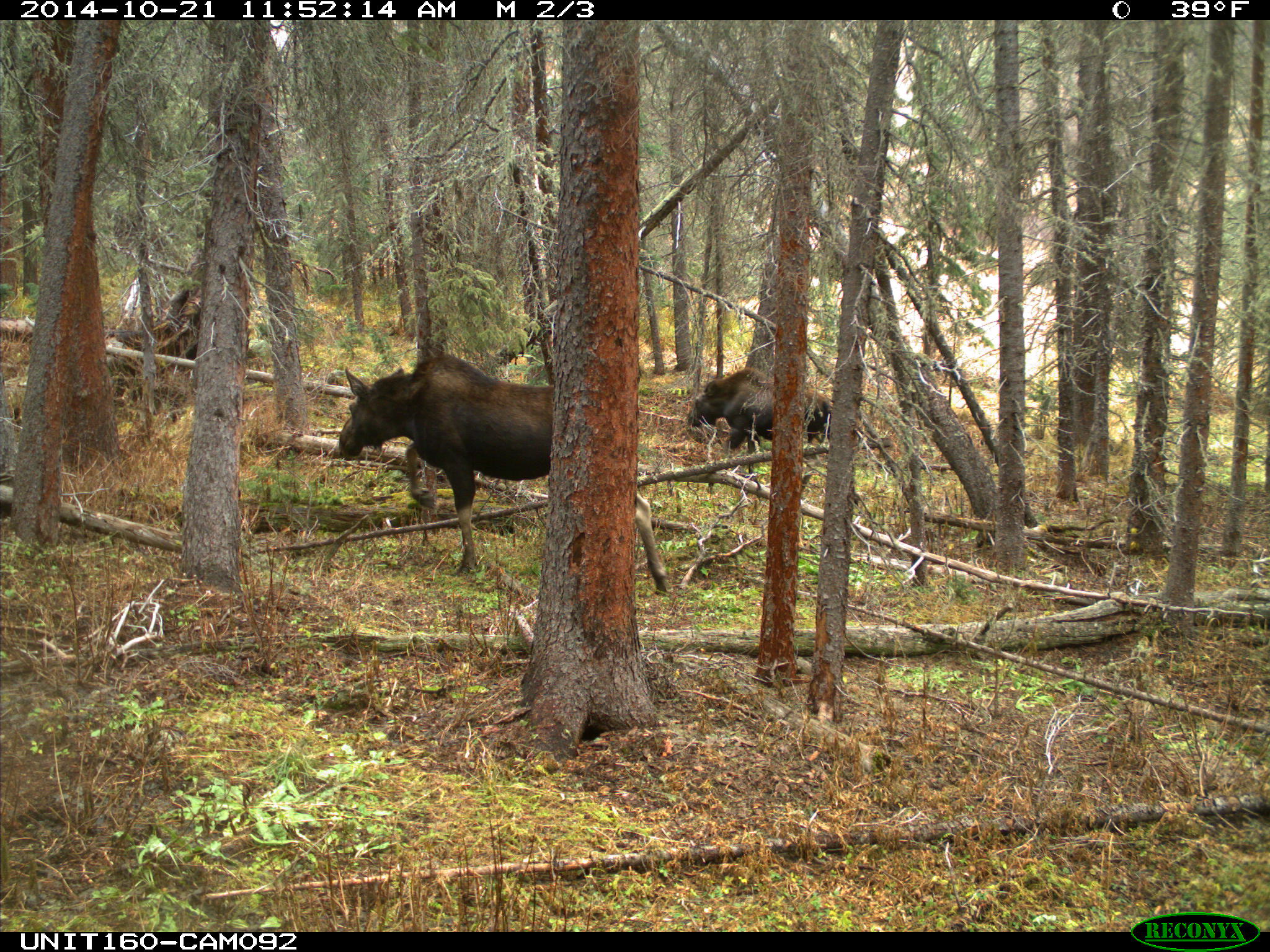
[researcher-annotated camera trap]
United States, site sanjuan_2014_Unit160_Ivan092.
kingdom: Animalia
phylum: Chordata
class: Mammalia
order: Artiodactyla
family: Cervidae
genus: Alces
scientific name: Alces alces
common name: moose